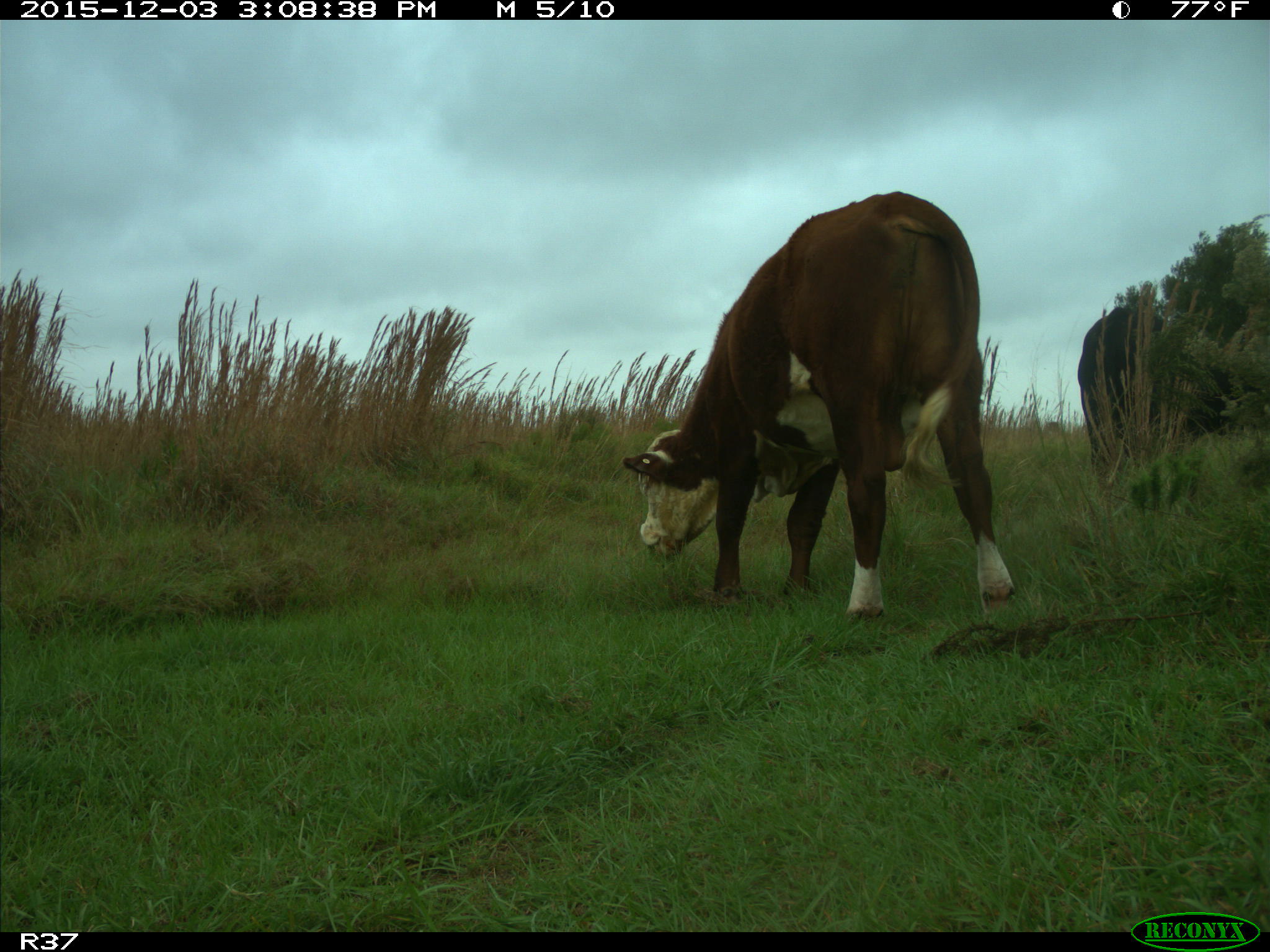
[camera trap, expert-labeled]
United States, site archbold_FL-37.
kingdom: Animalia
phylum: Chordata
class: Mammalia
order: Artiodactyla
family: Bovidae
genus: Bos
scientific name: Bos taurus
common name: domestic cow